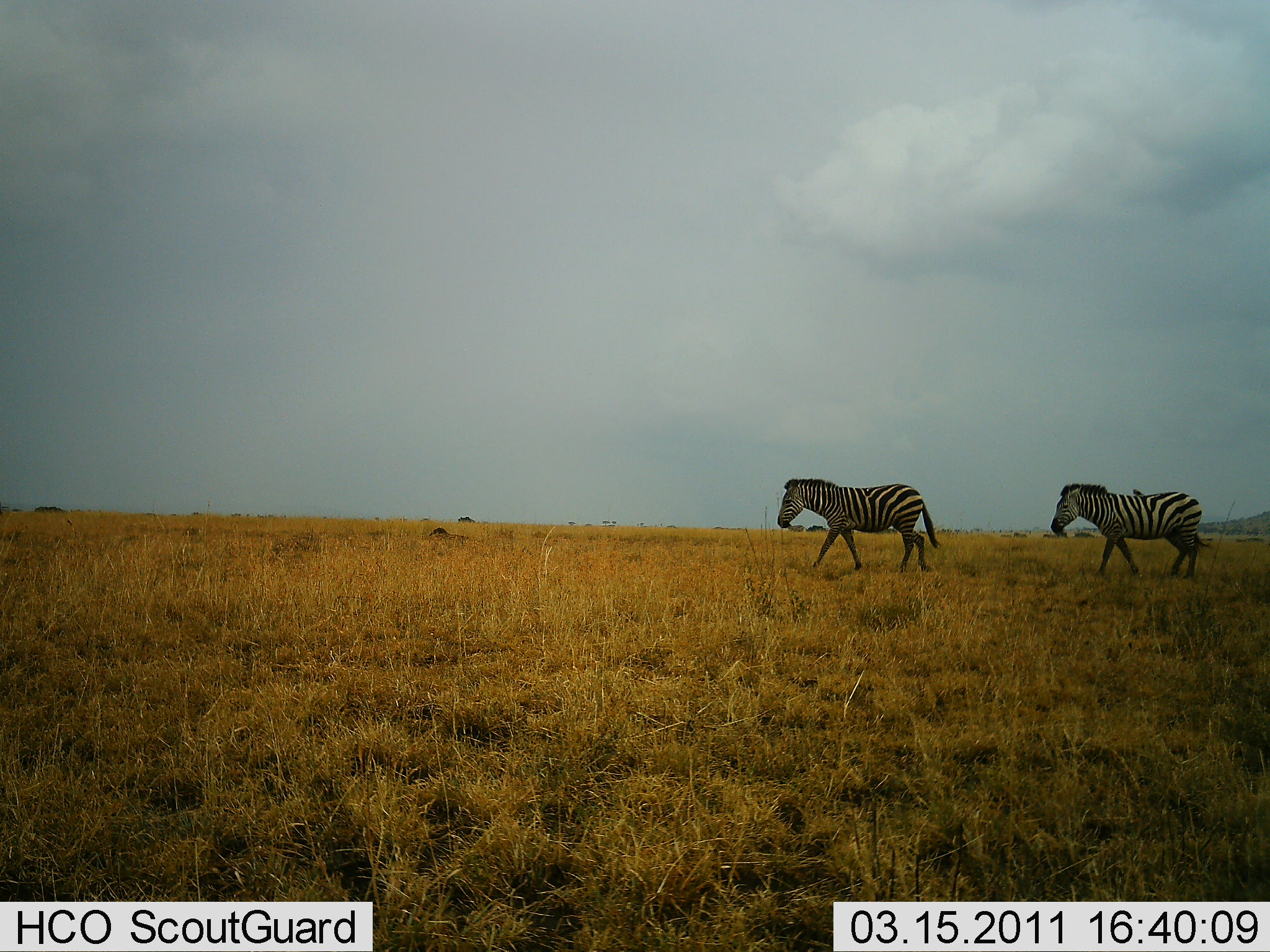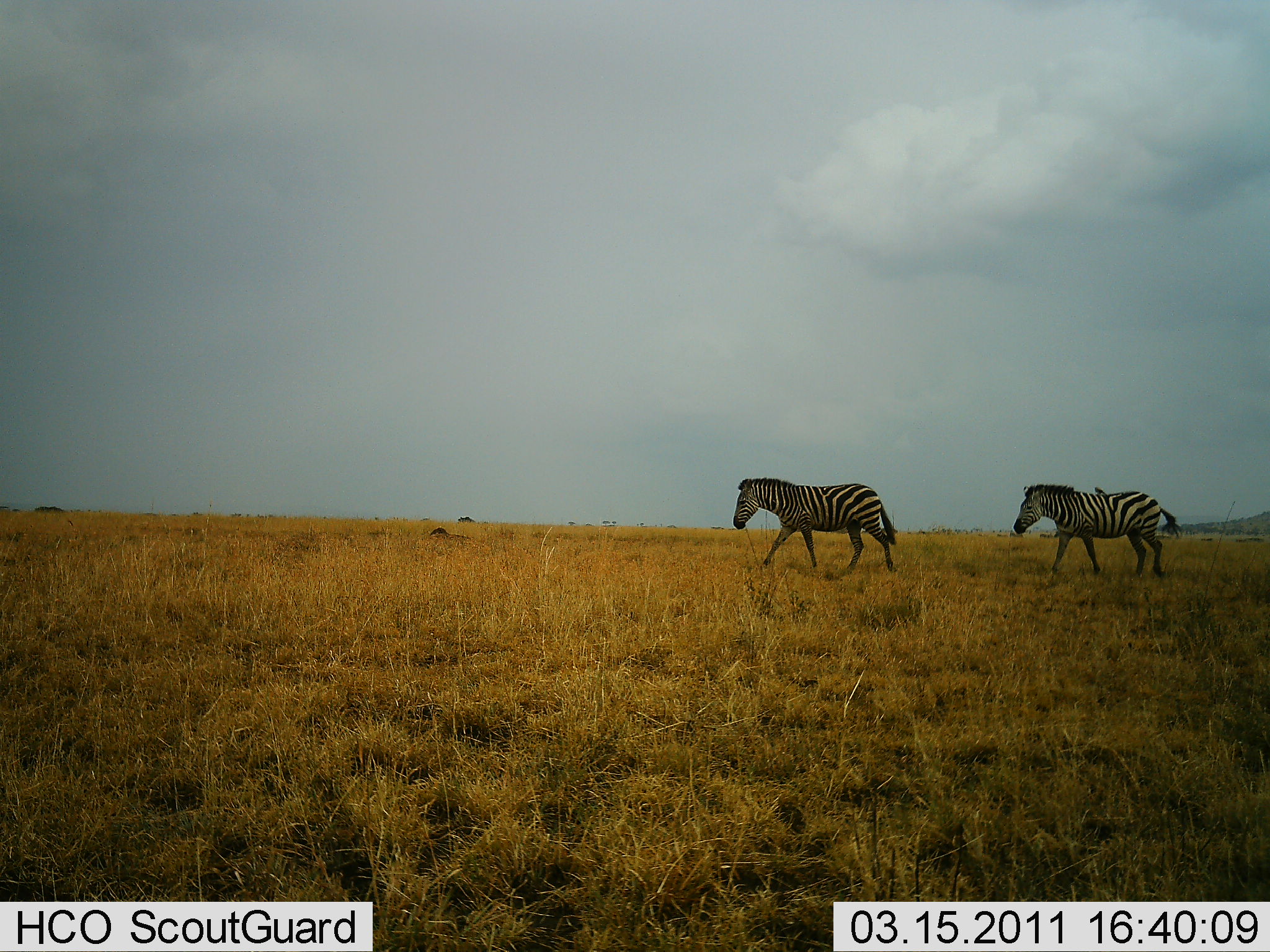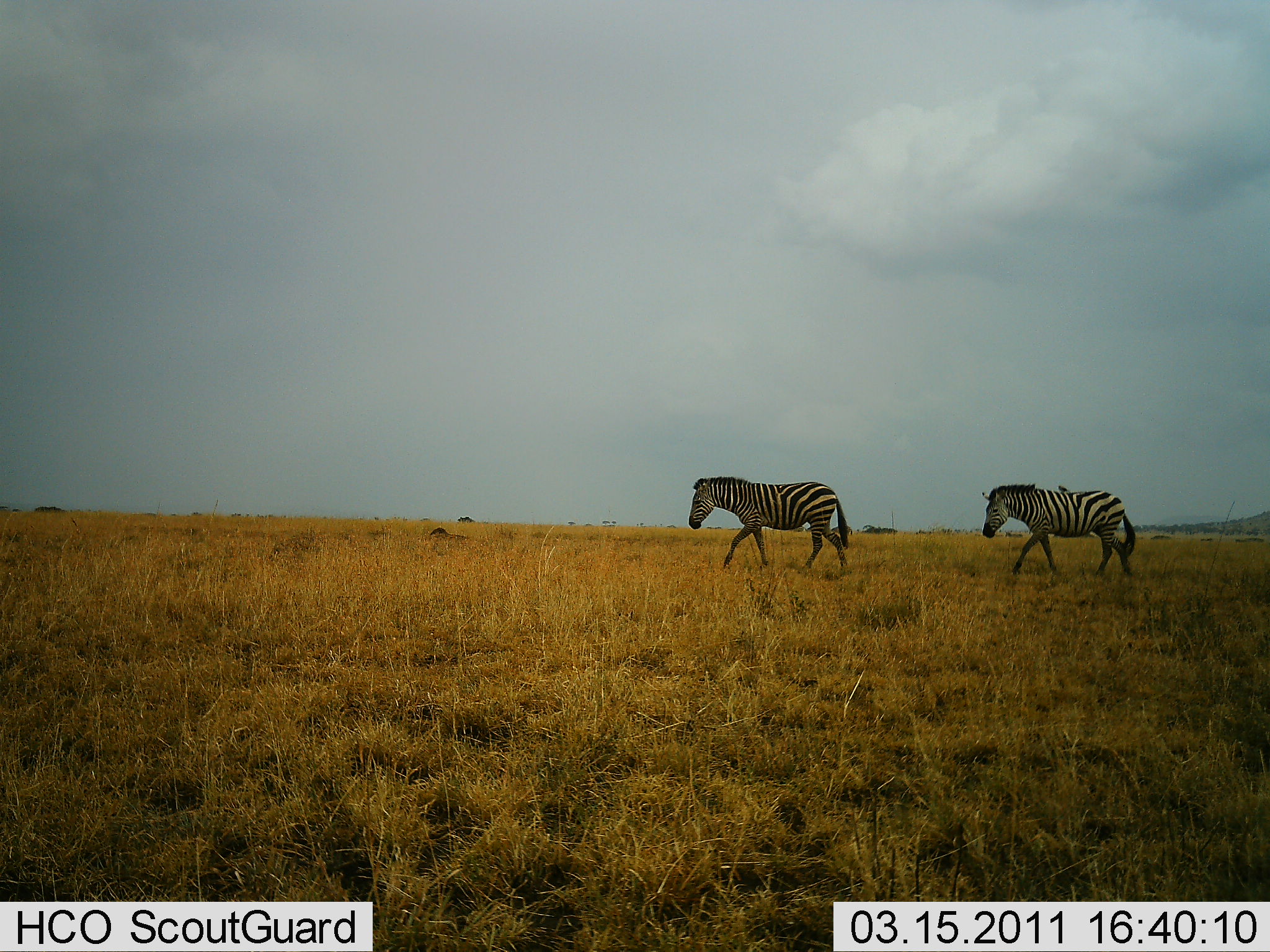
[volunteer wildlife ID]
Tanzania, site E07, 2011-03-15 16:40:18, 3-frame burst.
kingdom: Animalia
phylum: Chordata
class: Mammalia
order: Perissodactyla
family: Equidae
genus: Equus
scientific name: Equus quagga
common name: plains zebra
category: zebra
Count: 2.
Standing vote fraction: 0%.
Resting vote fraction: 0%.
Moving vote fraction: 100%.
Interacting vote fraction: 0%.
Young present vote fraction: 0%.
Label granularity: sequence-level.